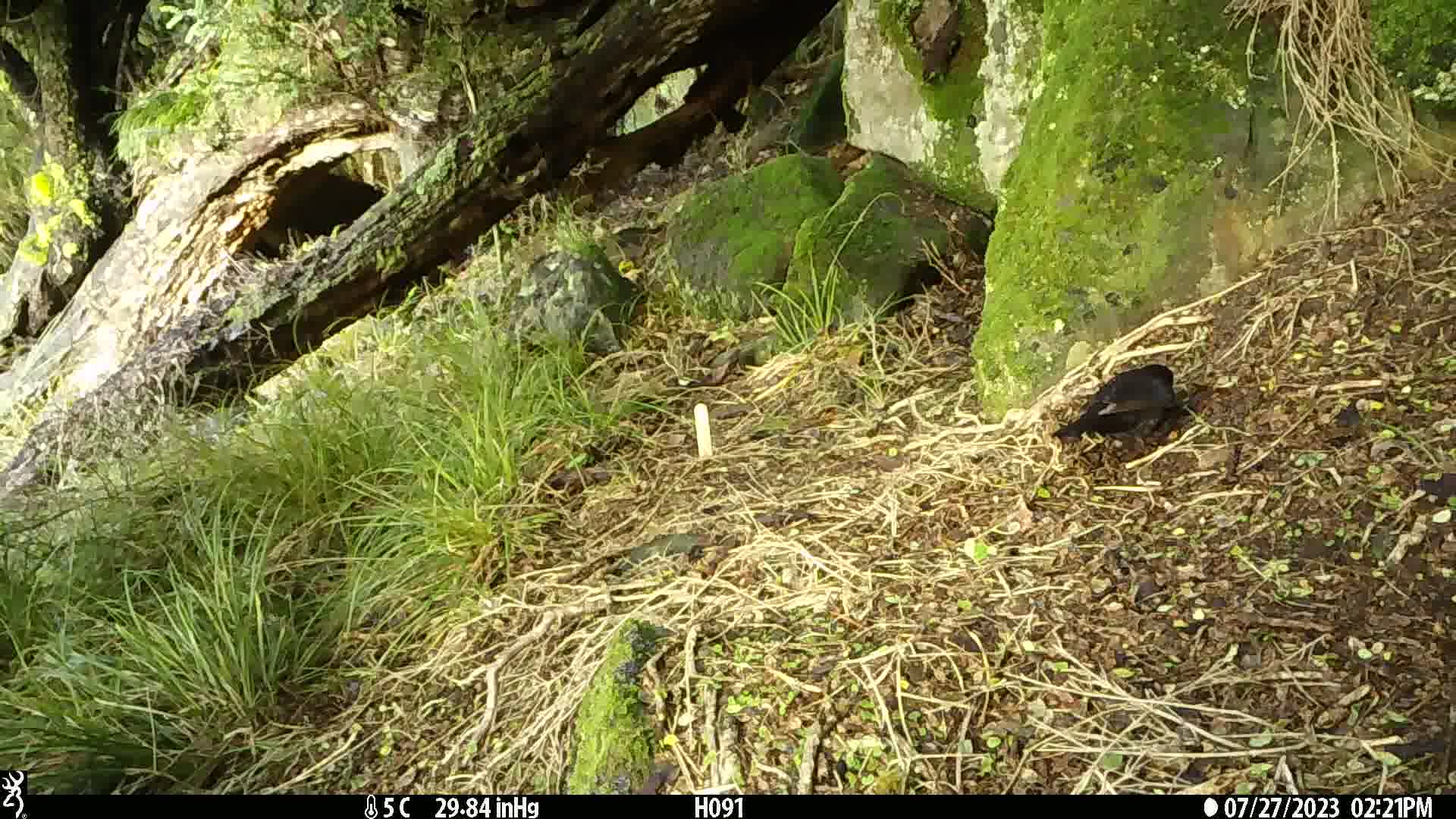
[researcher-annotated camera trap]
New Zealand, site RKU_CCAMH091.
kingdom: Animalia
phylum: Chordata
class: Aves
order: Passeriformes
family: Turdidae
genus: Turdus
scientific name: Turdus merula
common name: eurasian blackbird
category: blackbird